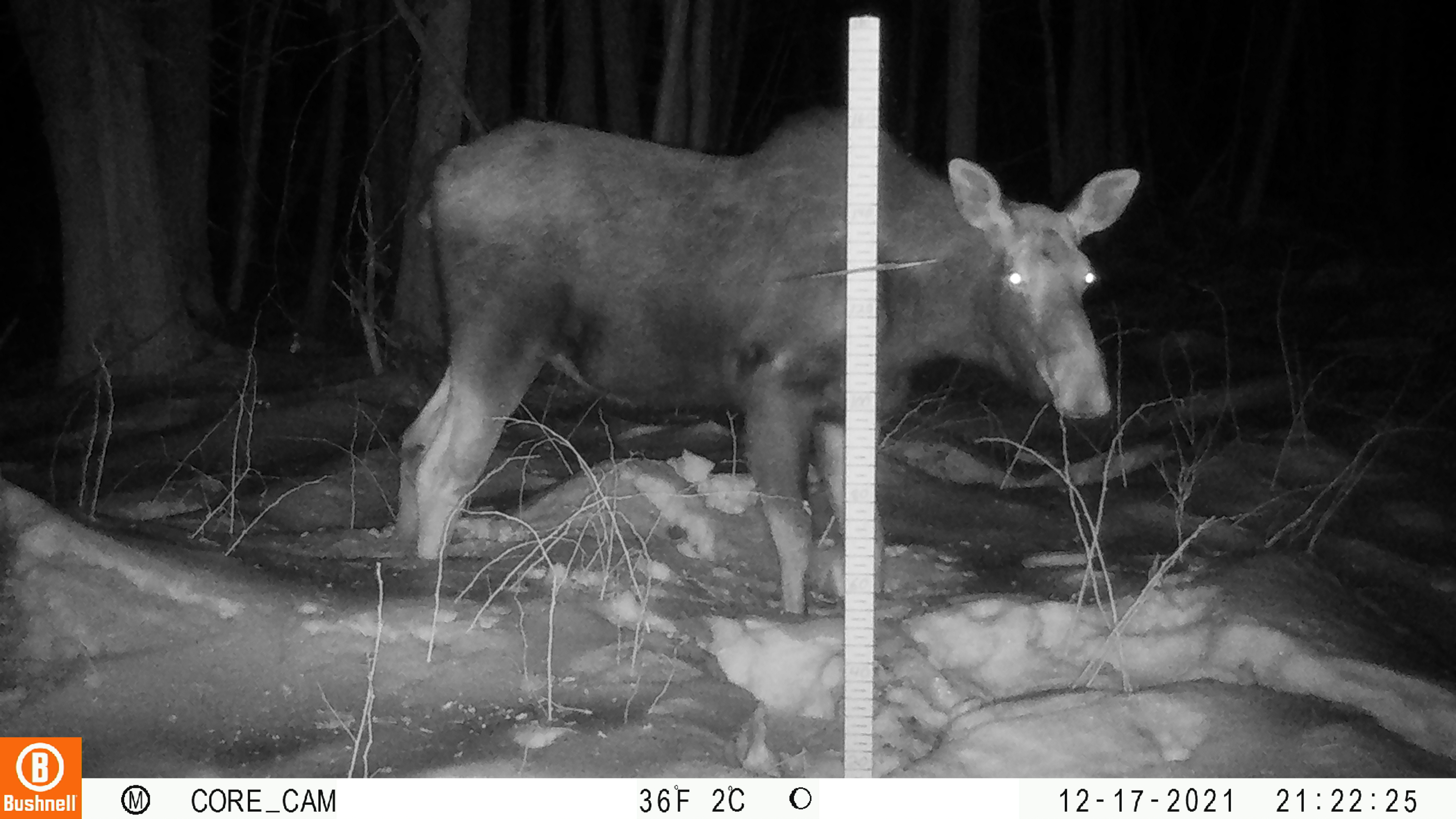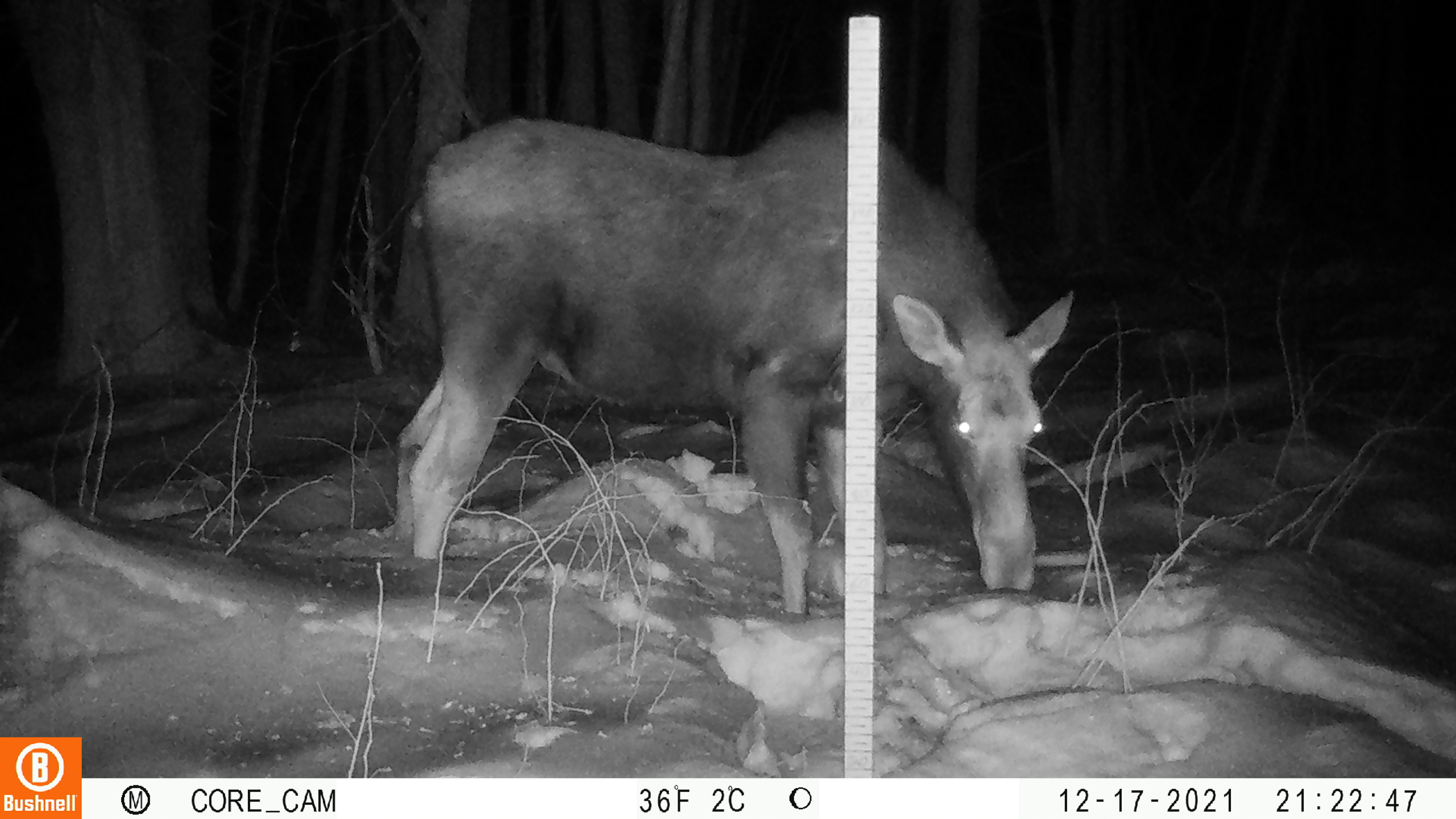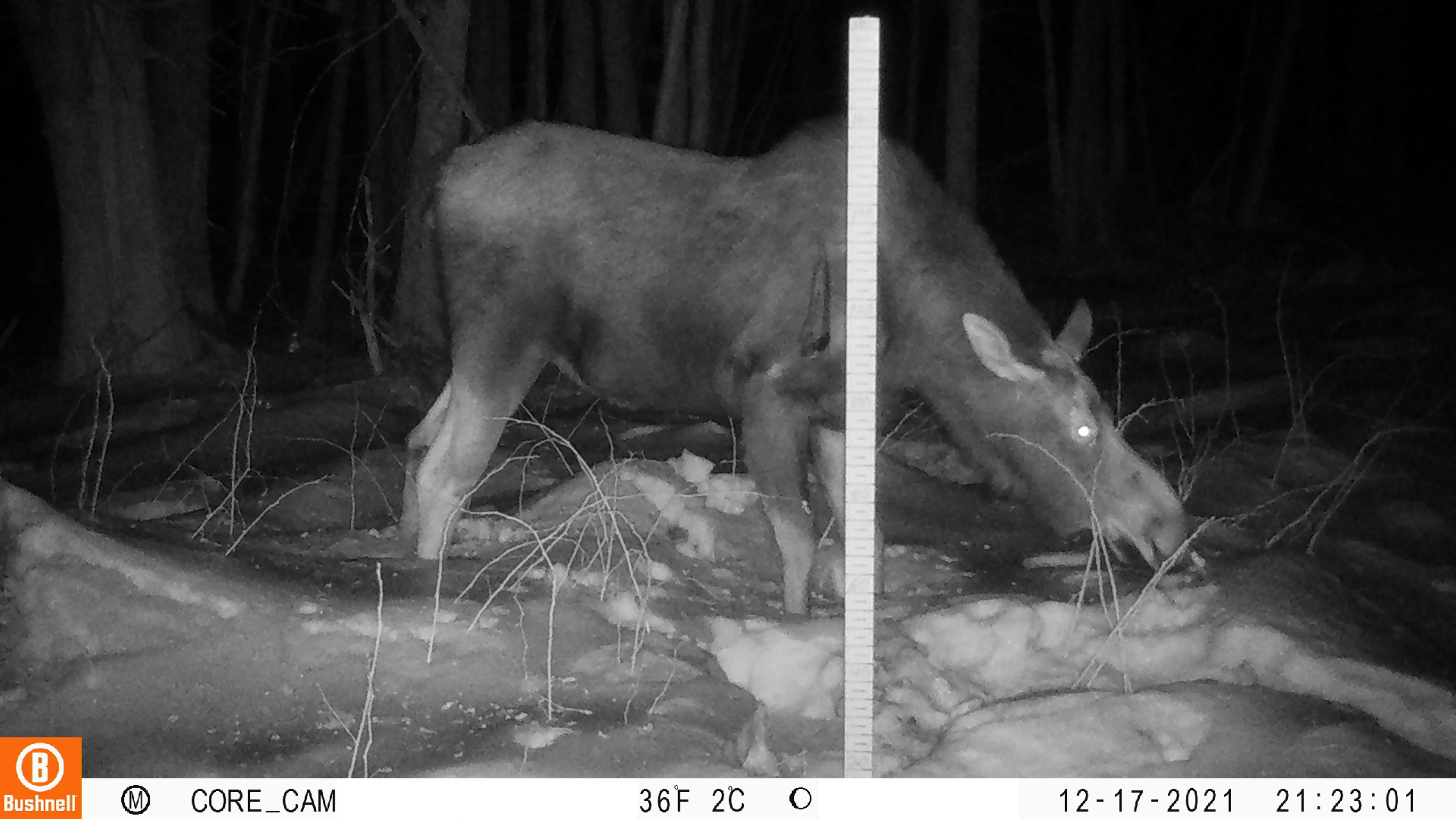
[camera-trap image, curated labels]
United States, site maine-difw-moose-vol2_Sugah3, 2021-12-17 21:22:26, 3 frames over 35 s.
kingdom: Animalia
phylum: Chordata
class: Mammalia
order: Artiodactyla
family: Cervidae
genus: Alces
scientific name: Alces alces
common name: moose